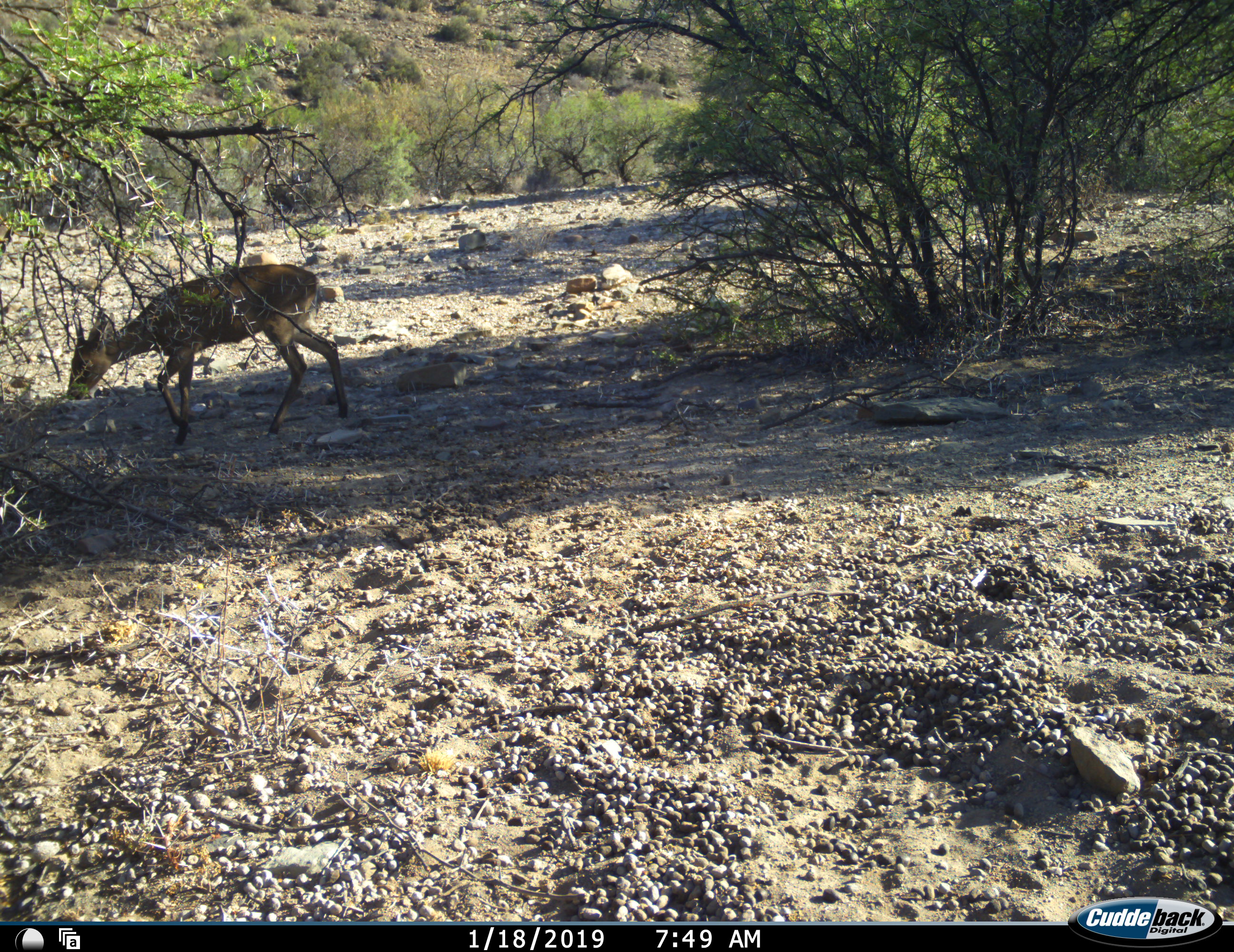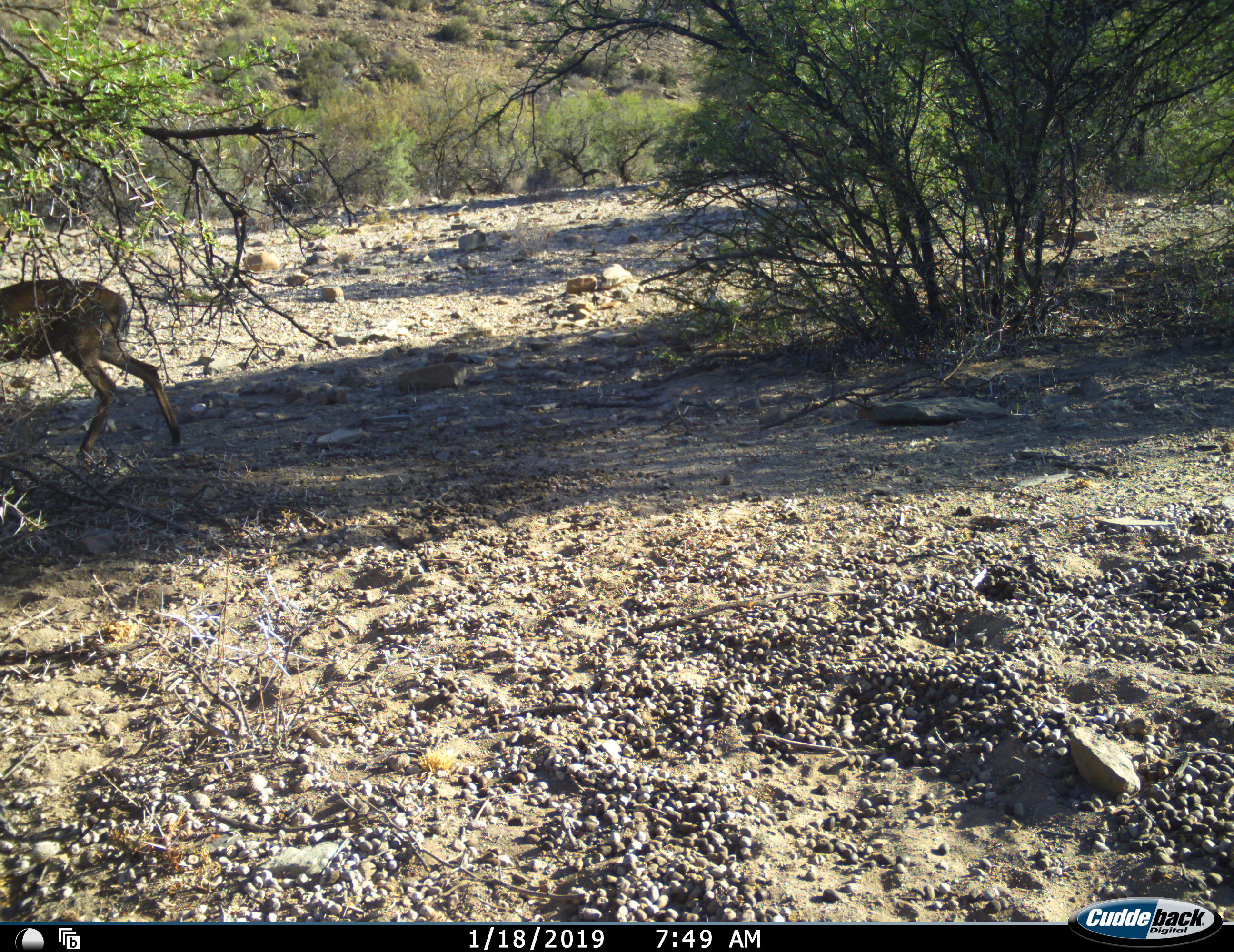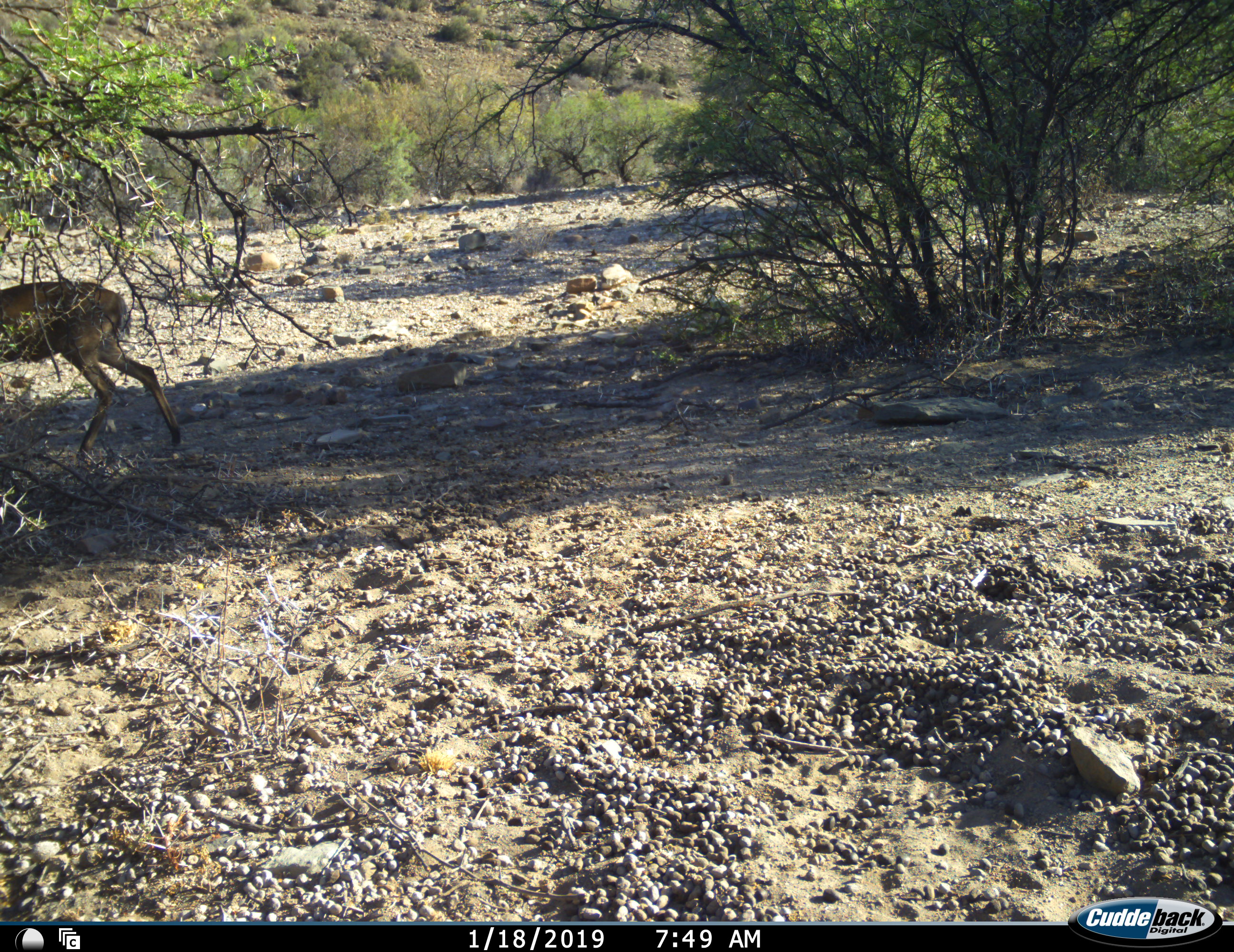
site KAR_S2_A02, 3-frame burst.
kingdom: Animalia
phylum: Chordata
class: Mammalia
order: Artiodactyla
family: Bovidae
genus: Sylvicapra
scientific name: Sylvicapra grimmia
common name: common duiker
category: duikercommongrey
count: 1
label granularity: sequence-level